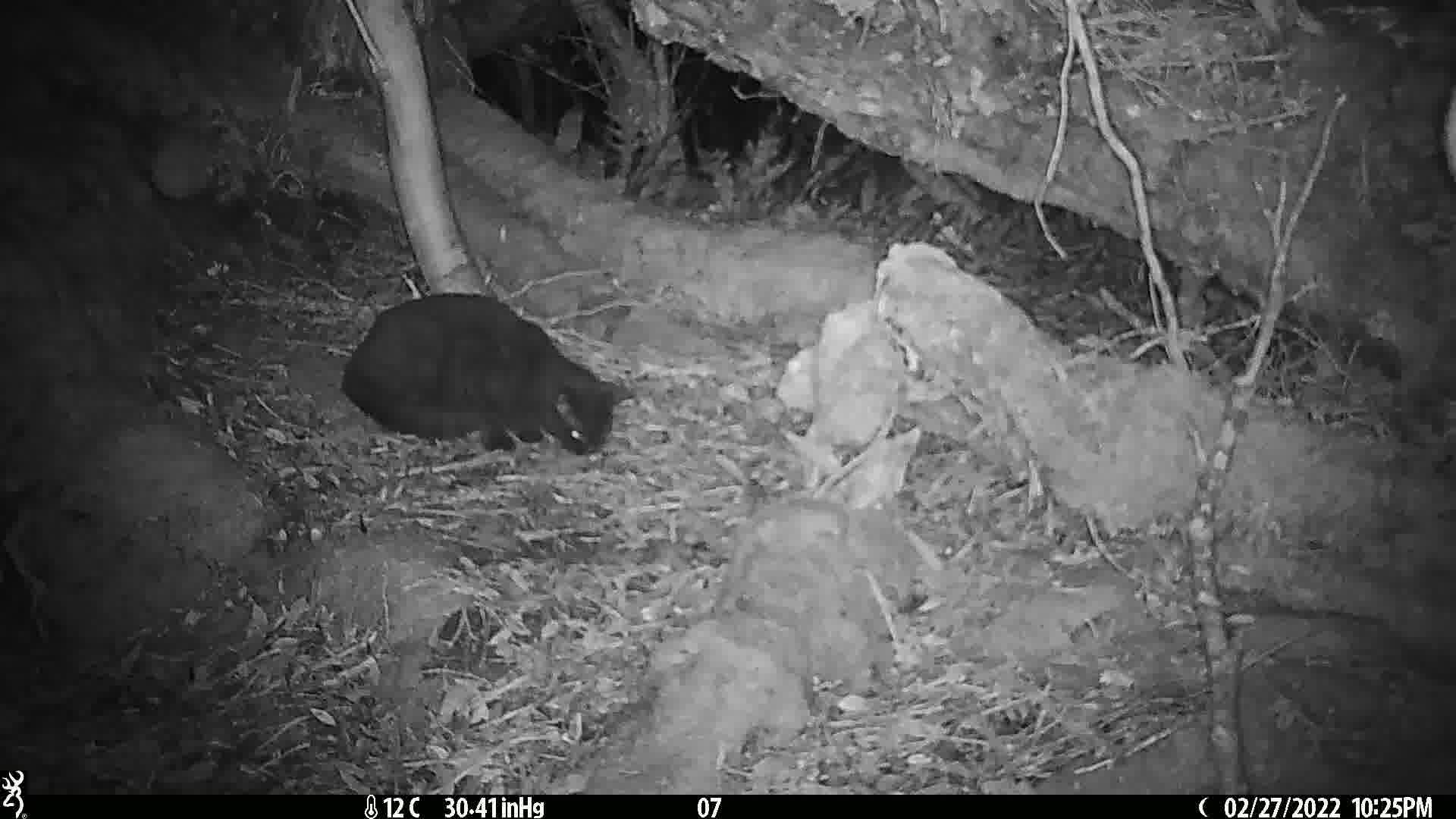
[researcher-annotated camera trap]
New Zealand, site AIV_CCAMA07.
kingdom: Animalia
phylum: Chordata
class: Mammalia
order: Carnivora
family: Felidae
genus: Felis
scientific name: Felis catus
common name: domestic cat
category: cat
Cat (domestic cat) (Felis catus).